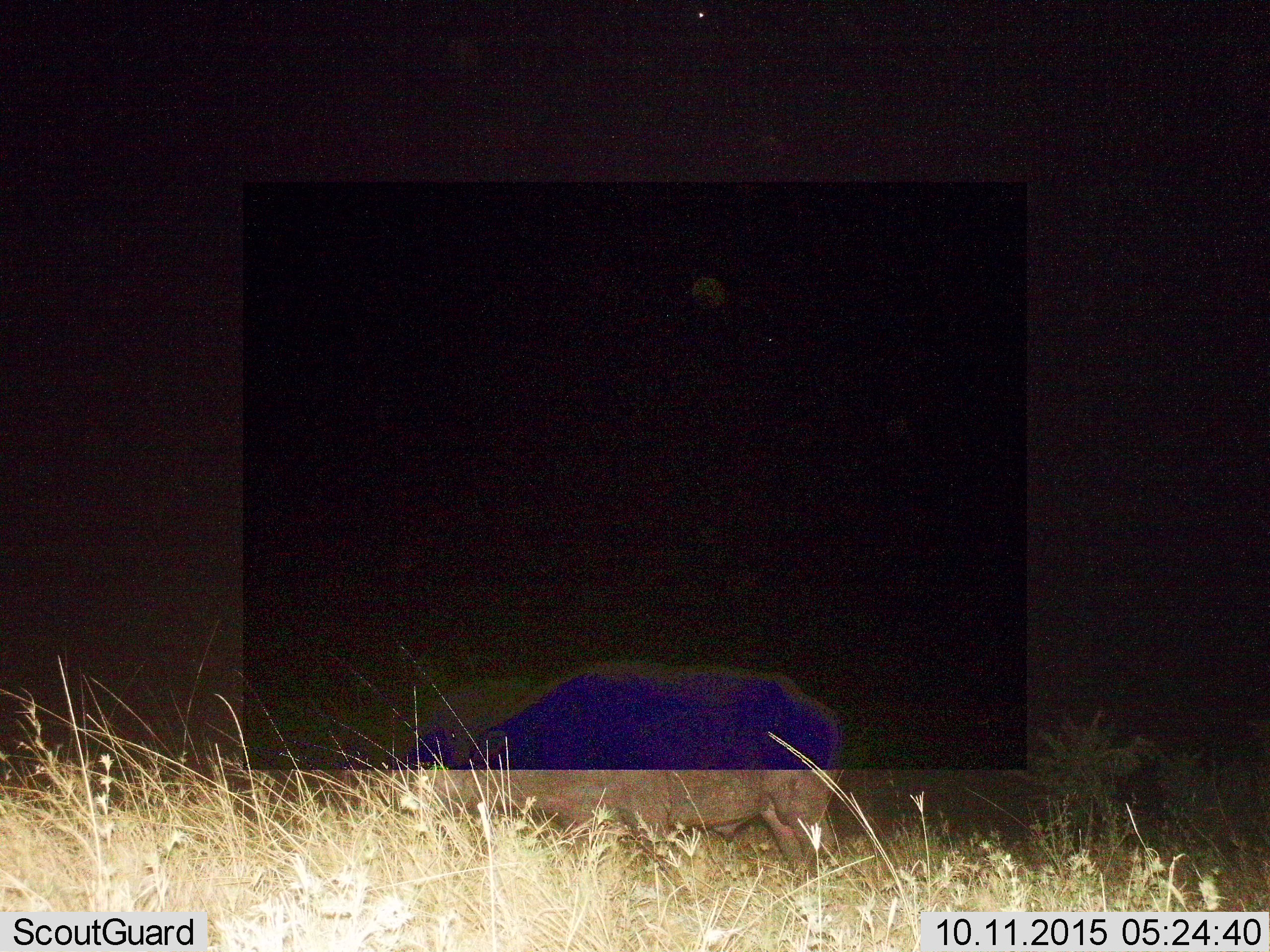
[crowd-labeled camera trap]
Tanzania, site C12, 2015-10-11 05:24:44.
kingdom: Animalia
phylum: Chordata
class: Mammalia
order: Artiodactyla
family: Bovidae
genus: Syncerus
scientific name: Syncerus caffer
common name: cape buffalo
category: buffalo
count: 1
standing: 40%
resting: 0%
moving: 0%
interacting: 0%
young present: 0%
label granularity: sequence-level